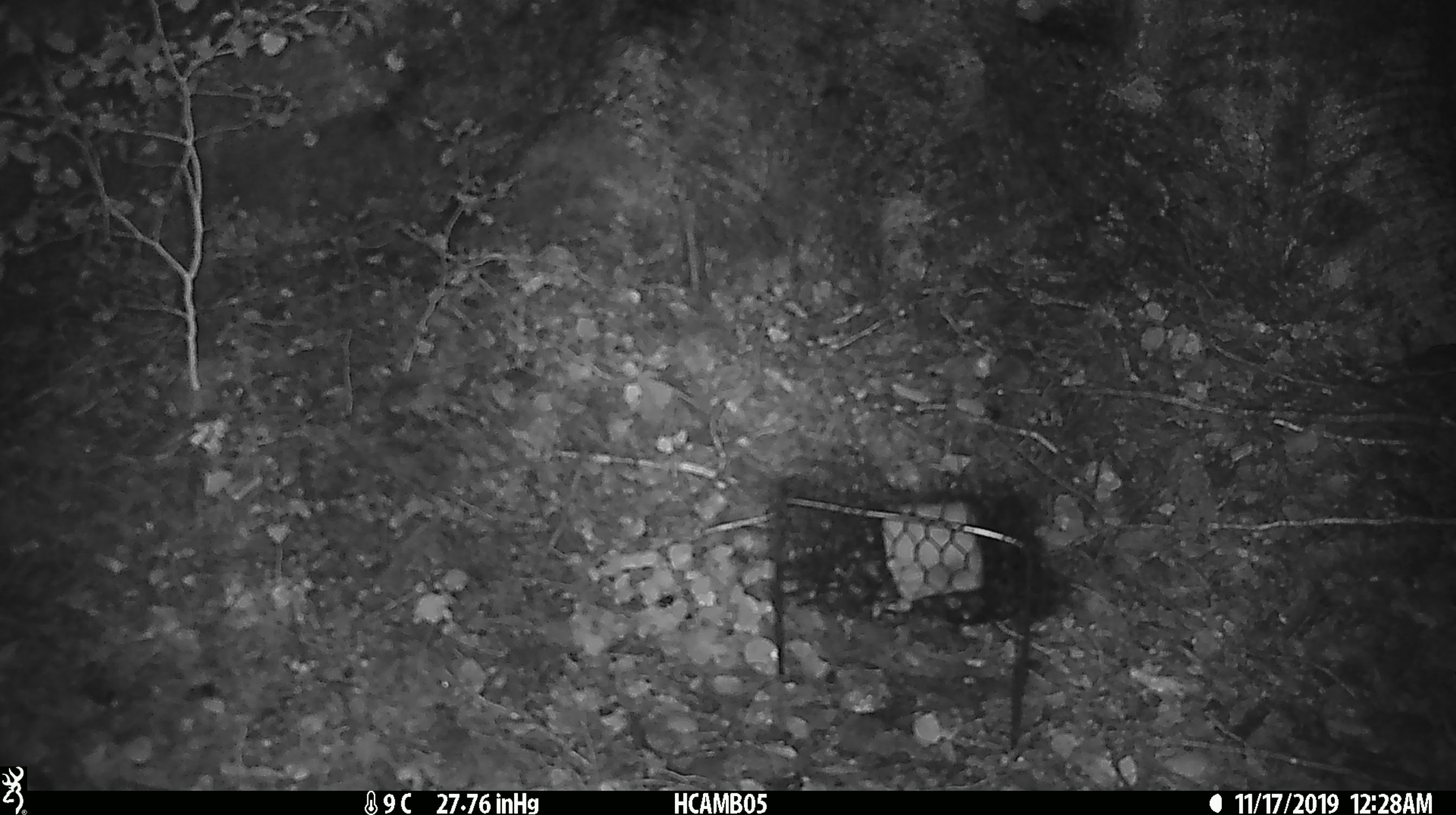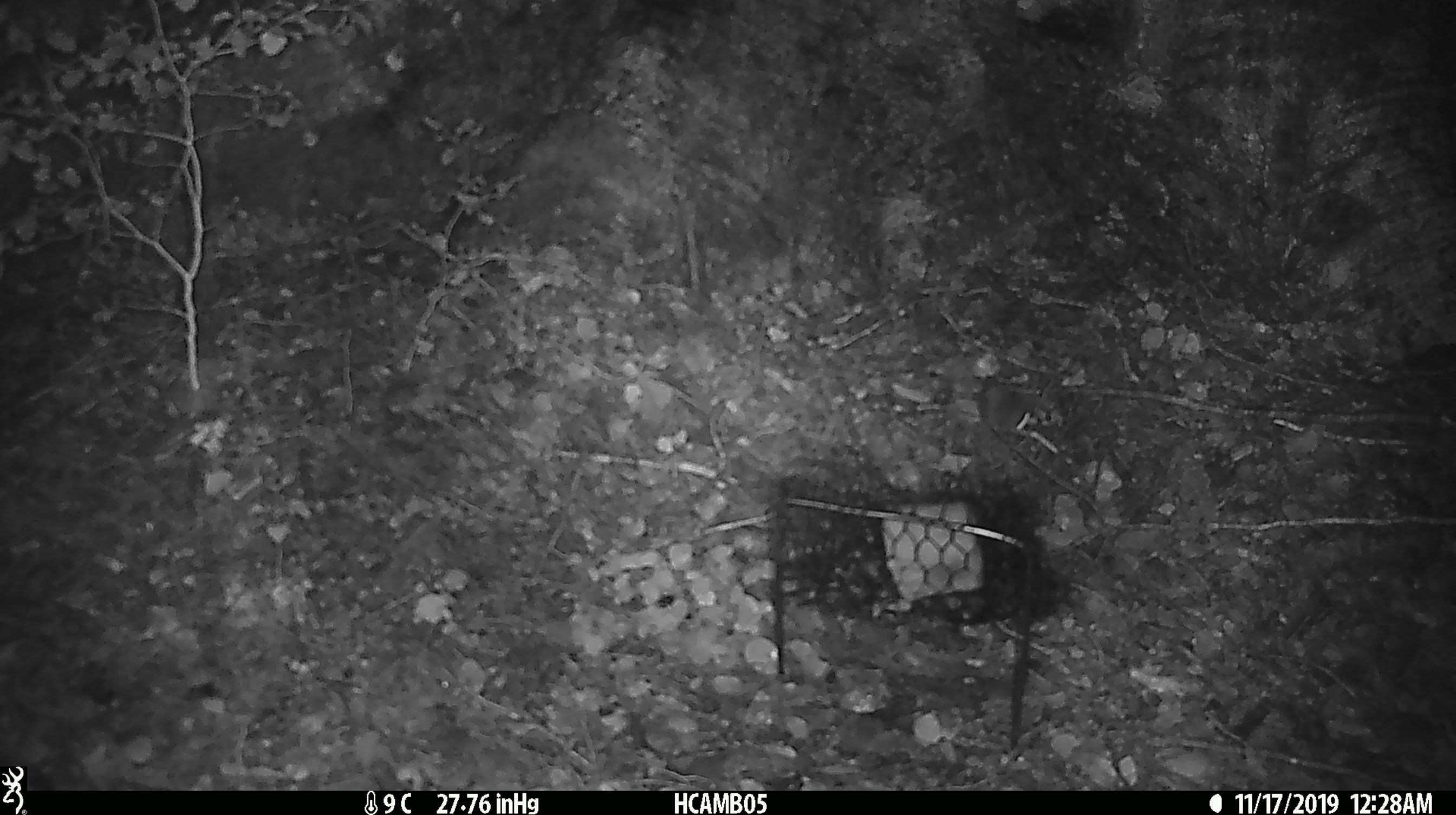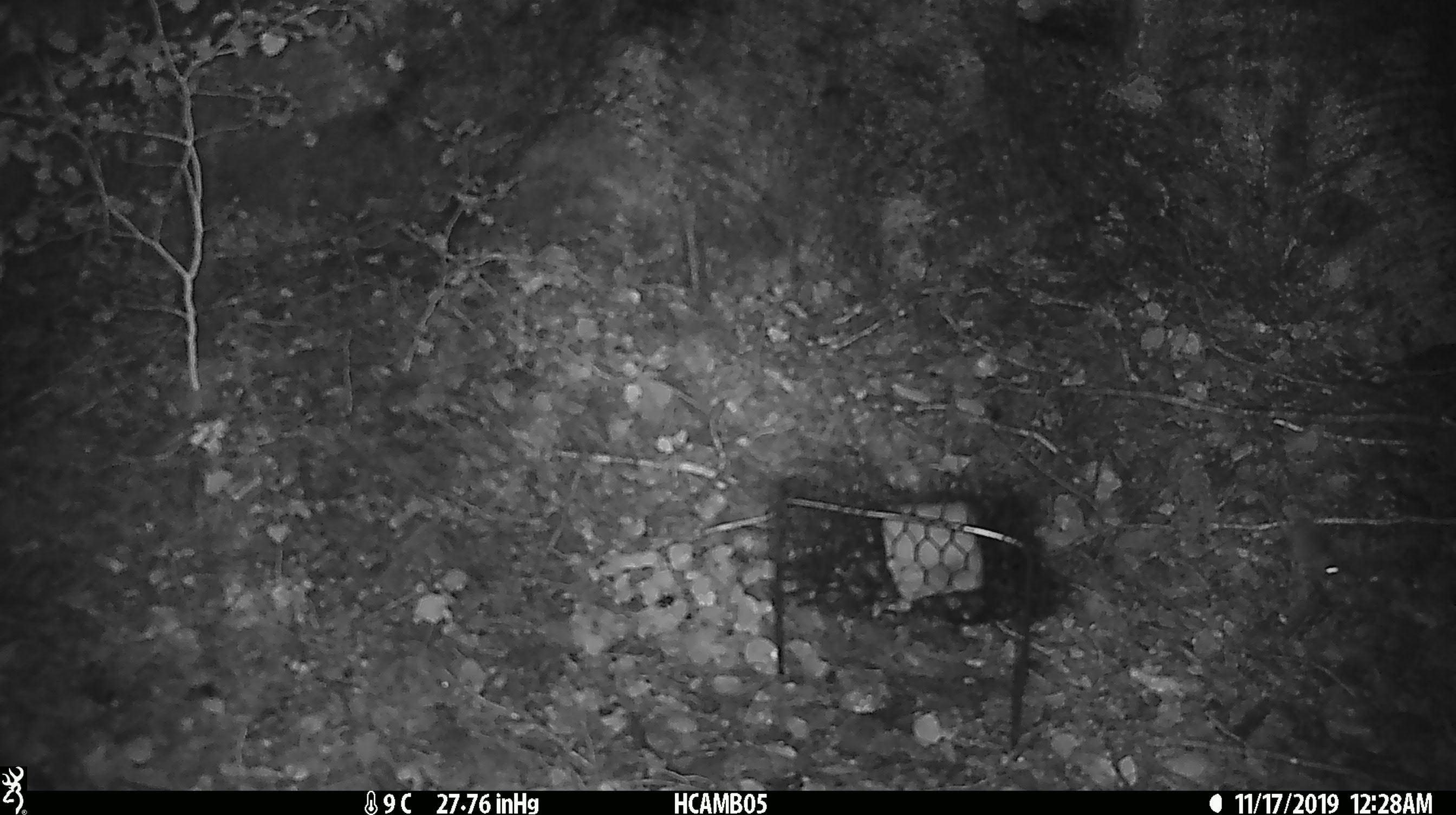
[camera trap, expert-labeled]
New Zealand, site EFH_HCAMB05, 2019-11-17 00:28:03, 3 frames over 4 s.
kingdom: Animalia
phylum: Chordata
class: Mammalia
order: Rodentia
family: Muridae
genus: Mus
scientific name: Mus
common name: mouse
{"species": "mouse (Mus)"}